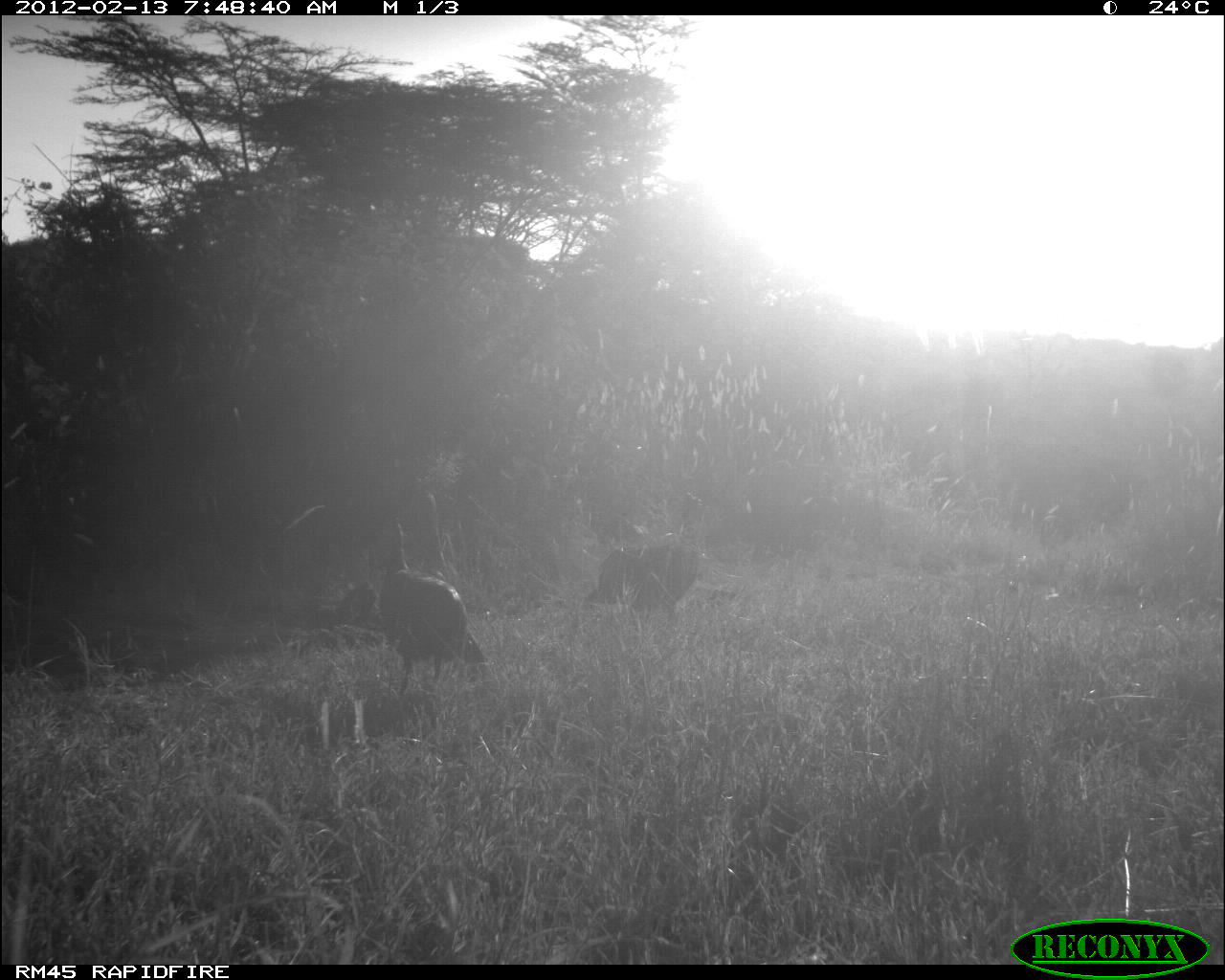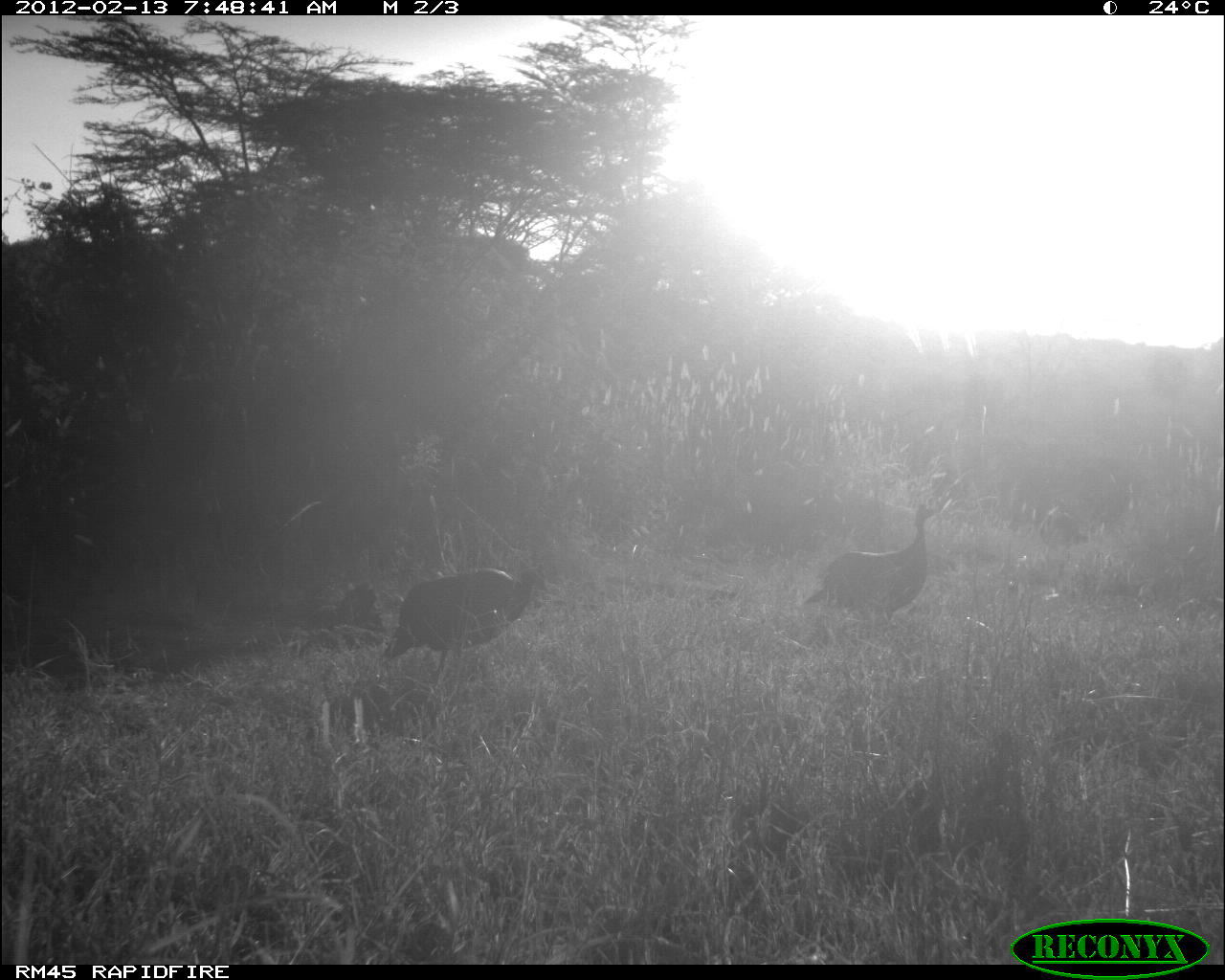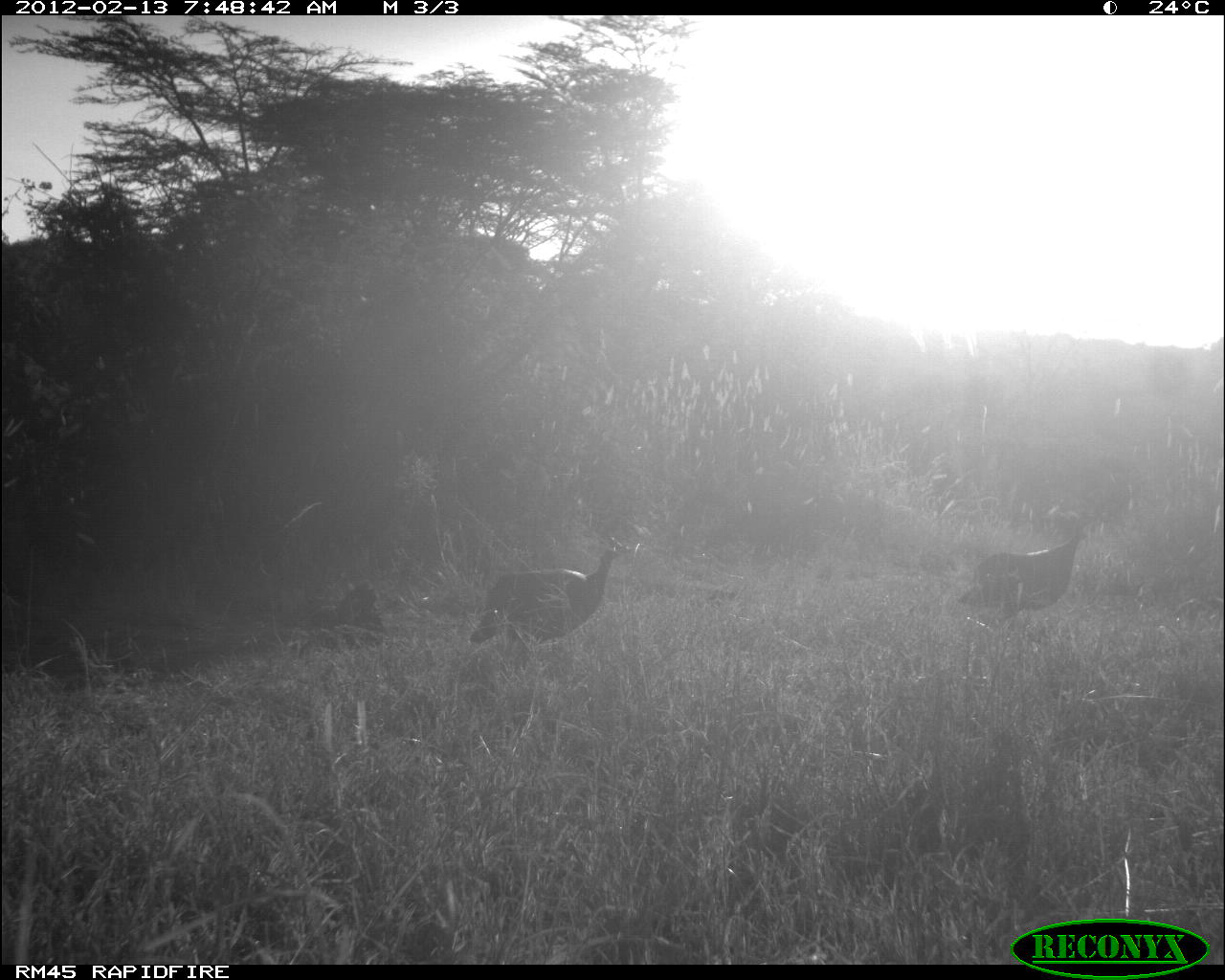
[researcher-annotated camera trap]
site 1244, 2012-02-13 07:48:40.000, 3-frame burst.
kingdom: Animalia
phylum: Chordata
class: Aves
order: Galliformes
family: Numididae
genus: Numida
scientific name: Numida meleagris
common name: helmeted guineafowl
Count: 2.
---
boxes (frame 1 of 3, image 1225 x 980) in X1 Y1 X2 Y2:
numida meleagris: 376 511 487 698; 577 534 702 618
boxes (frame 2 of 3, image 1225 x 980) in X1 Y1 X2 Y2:
numida meleagris: 375 561 546 670; 797 502 935 617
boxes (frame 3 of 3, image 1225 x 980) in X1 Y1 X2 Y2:
numida meleagris: 955 511 1090 630; 466 547 623 642